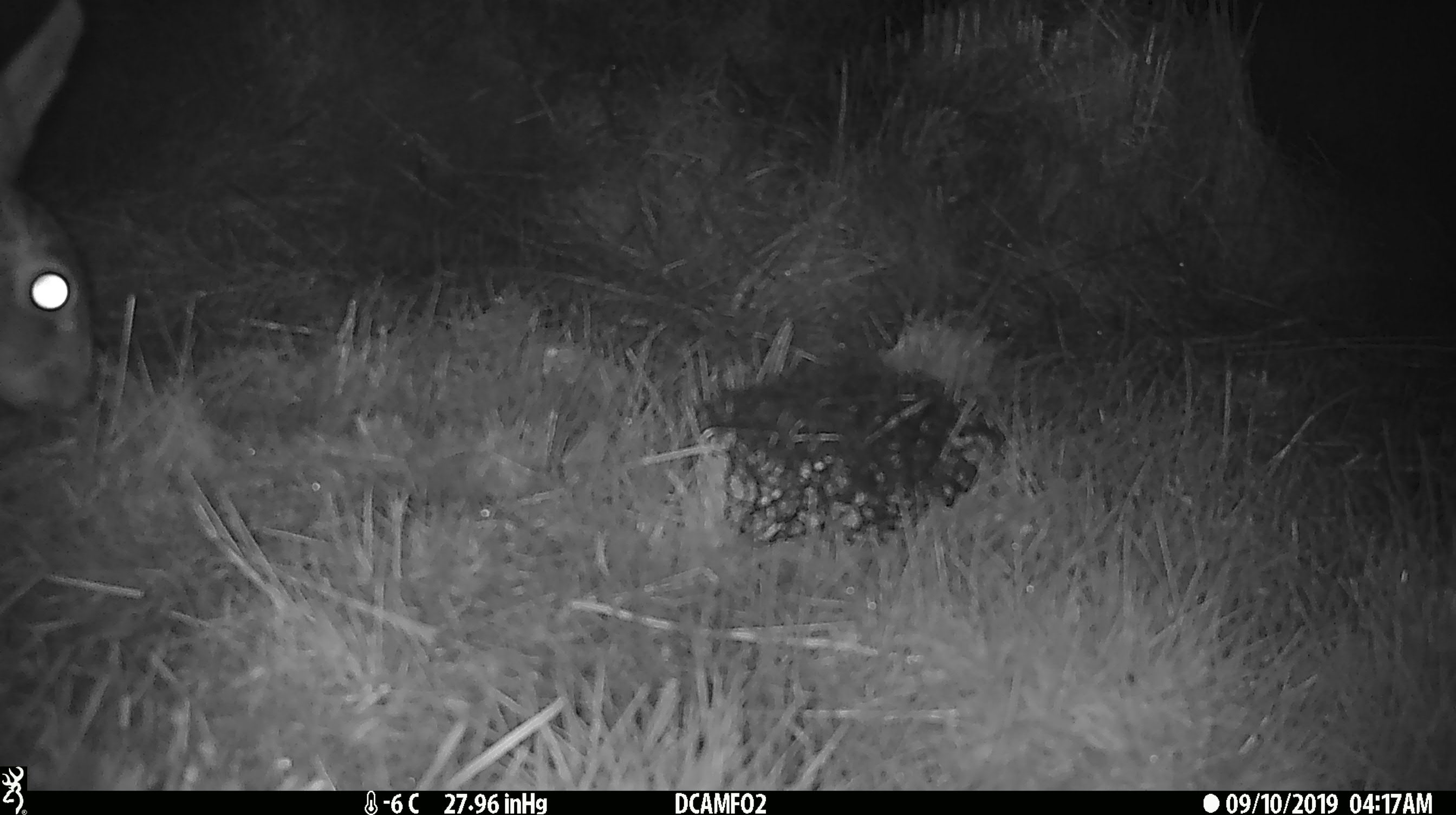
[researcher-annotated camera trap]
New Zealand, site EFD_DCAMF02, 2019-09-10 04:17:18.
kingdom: Animalia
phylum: Chordata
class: Mammalia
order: Lagomorpha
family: Leporidae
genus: Lepus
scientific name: Lepus europaeus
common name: brown hare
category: hare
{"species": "hare (brown hare) (Lepus europaeus)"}